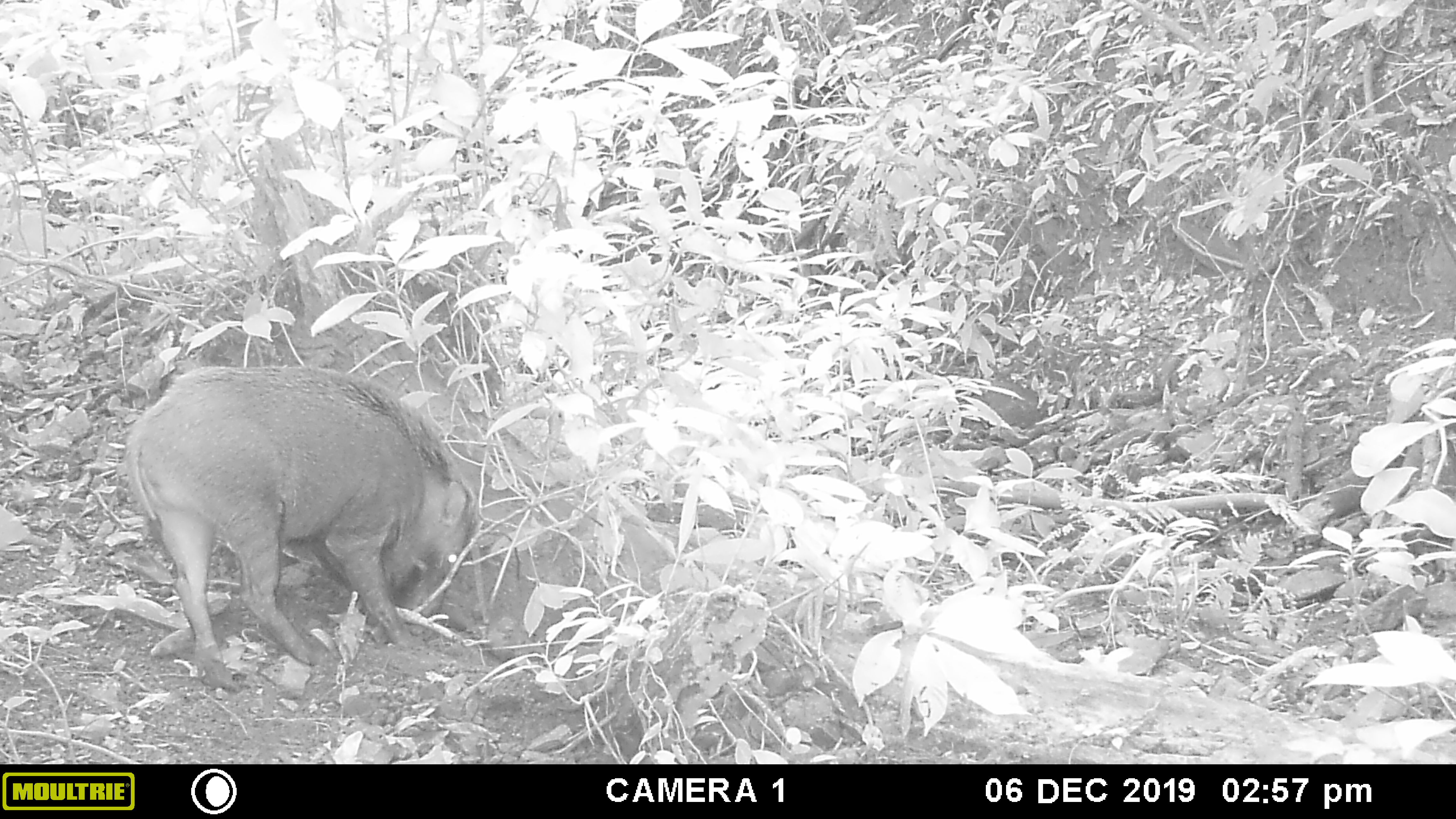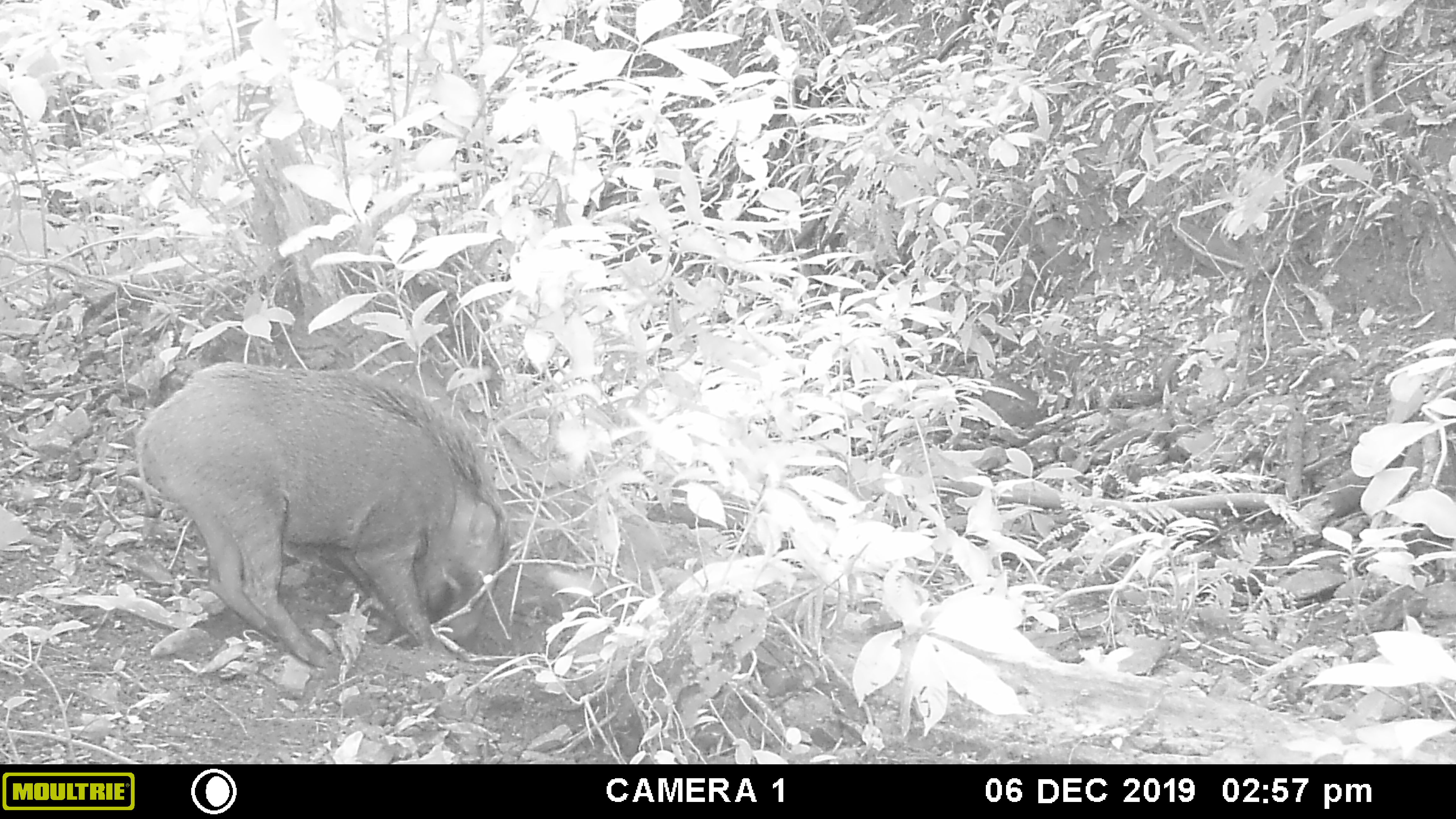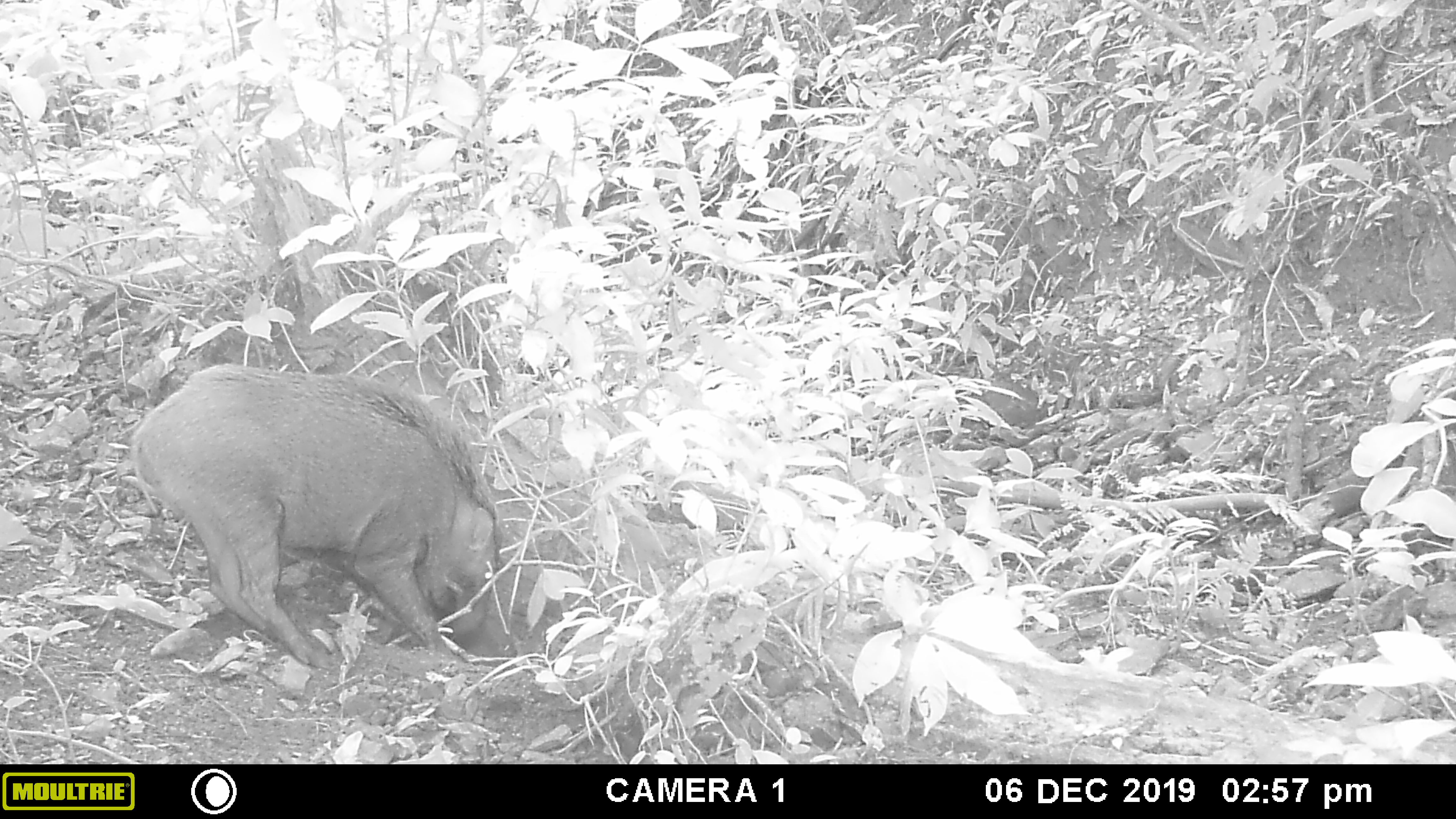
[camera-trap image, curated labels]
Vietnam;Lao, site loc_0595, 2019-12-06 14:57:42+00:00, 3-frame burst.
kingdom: Animalia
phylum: Chordata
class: Mammalia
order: Artiodactyla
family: Suidae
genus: Sus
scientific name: Sus scrofa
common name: eurasian wild pig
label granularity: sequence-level